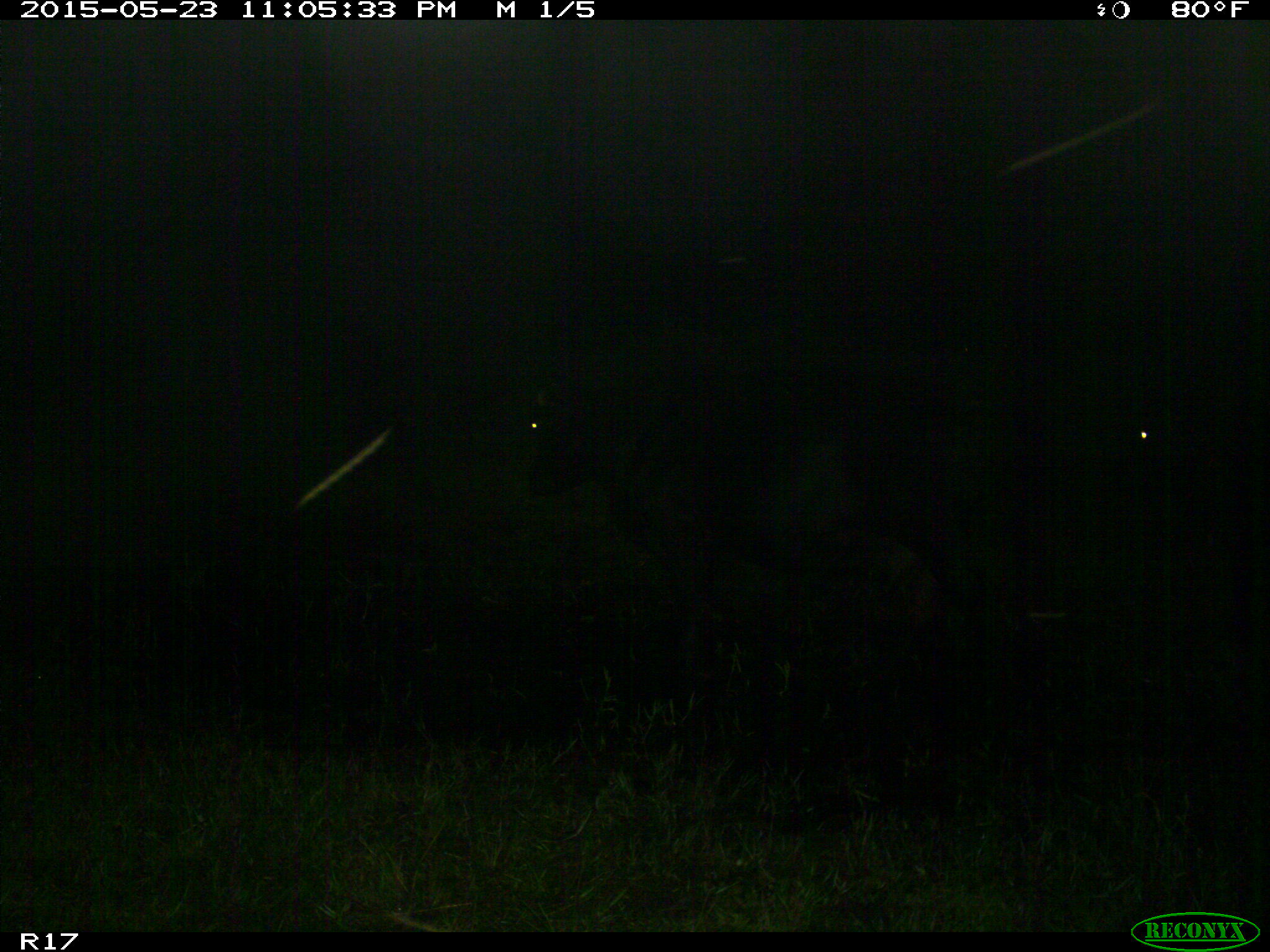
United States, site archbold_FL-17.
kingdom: Animalia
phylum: Chordata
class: Mammalia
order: Artiodactyla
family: Bovidae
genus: Bos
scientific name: Bos taurus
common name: domestic cow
Bos taurus (domestic cow).